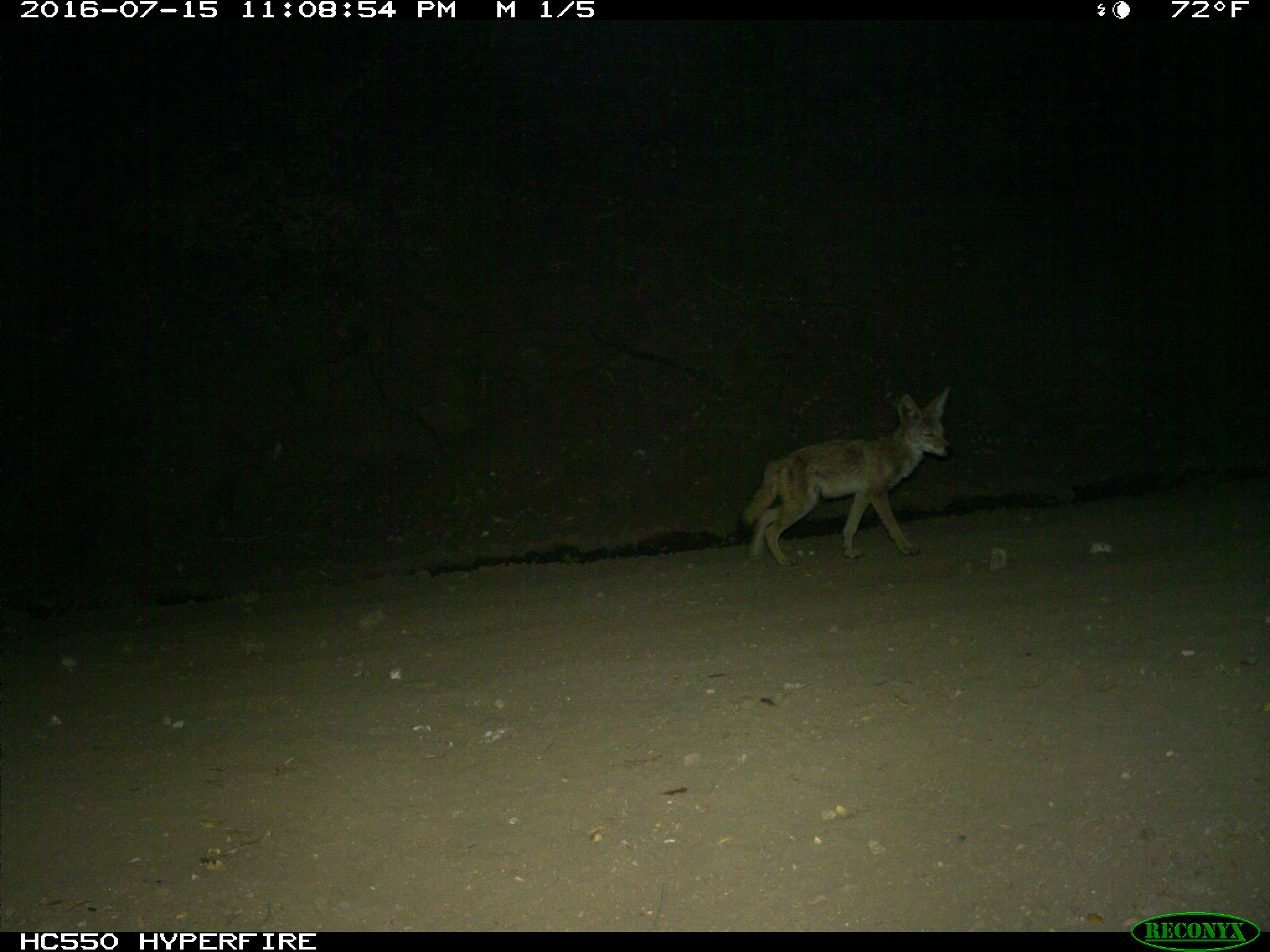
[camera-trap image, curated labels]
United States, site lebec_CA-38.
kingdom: Animalia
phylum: Chordata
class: Mammalia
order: Carnivora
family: Canidae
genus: Canis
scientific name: Canis latrans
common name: coyote